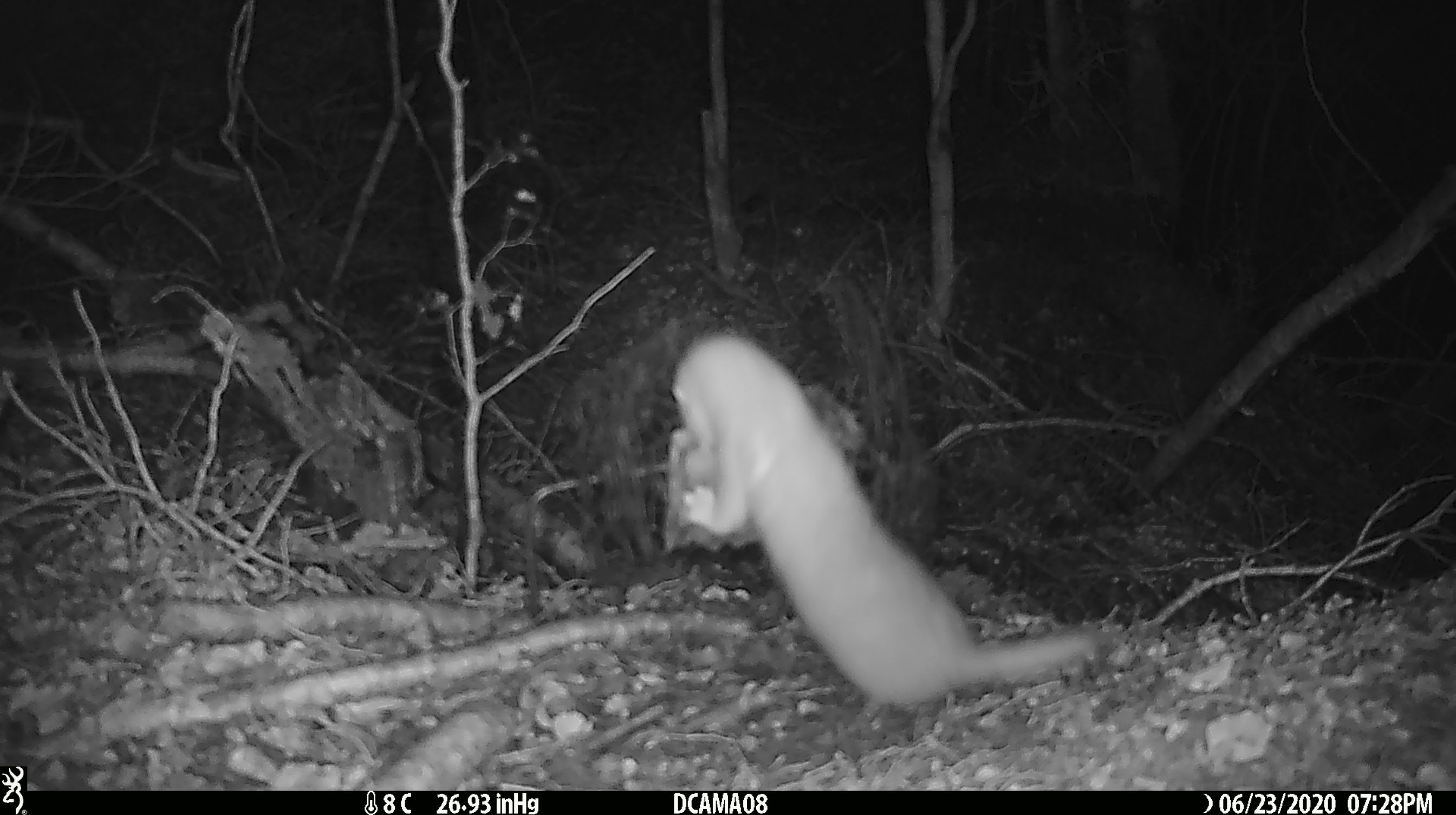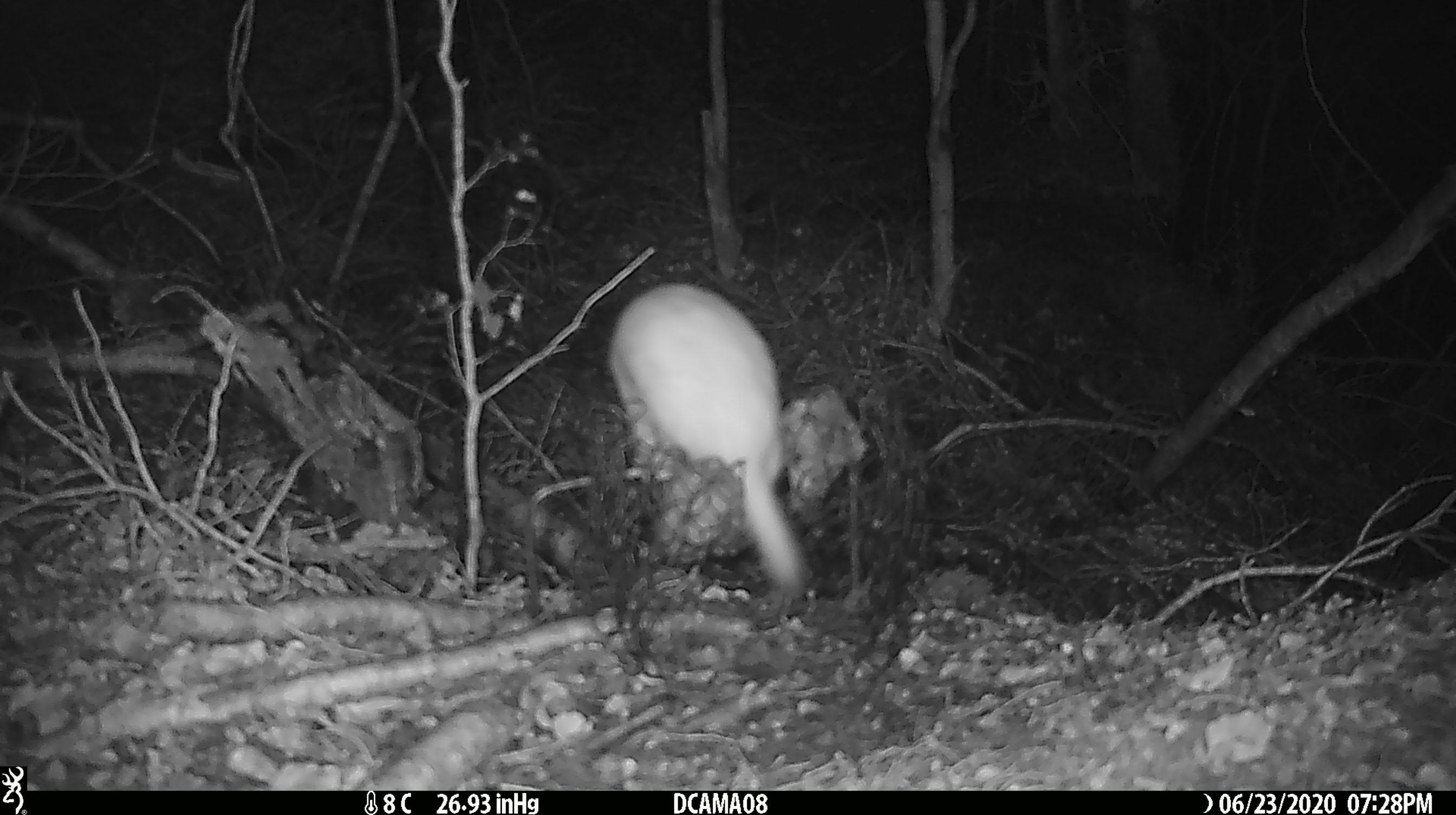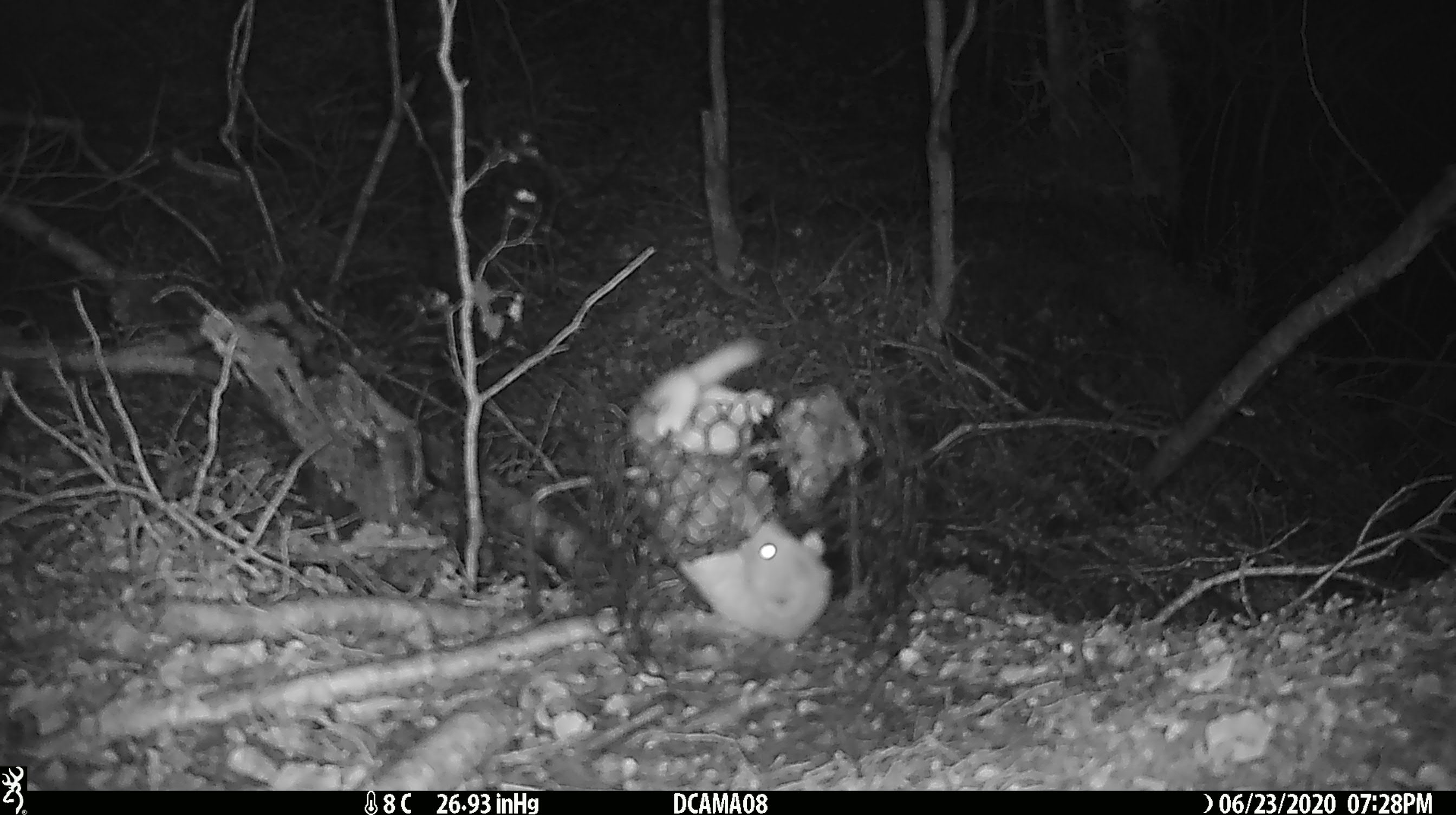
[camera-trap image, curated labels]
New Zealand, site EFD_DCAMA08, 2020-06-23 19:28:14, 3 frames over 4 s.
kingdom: Animalia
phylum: Chordata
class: Mammalia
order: Carnivora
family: Mustelidae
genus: Mustela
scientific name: Mustela nivalis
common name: least weasel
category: weasel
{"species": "weasel (least weasel) (Mustela nivalis)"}